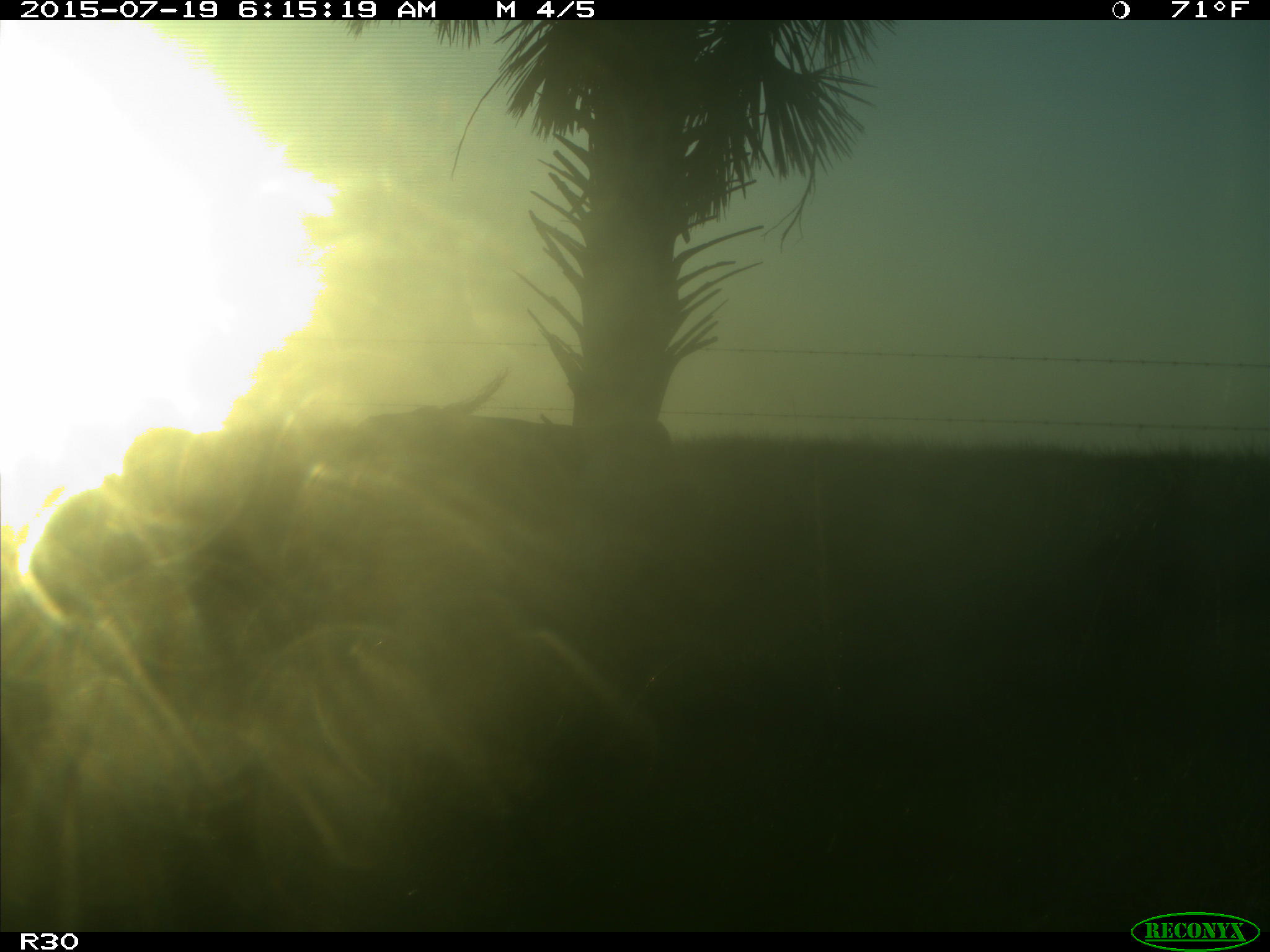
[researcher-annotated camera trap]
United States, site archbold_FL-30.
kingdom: Animalia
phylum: Chordata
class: Mammalia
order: Artiodactyla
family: Bovidae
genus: Bos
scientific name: Bos taurus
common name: domestic cow